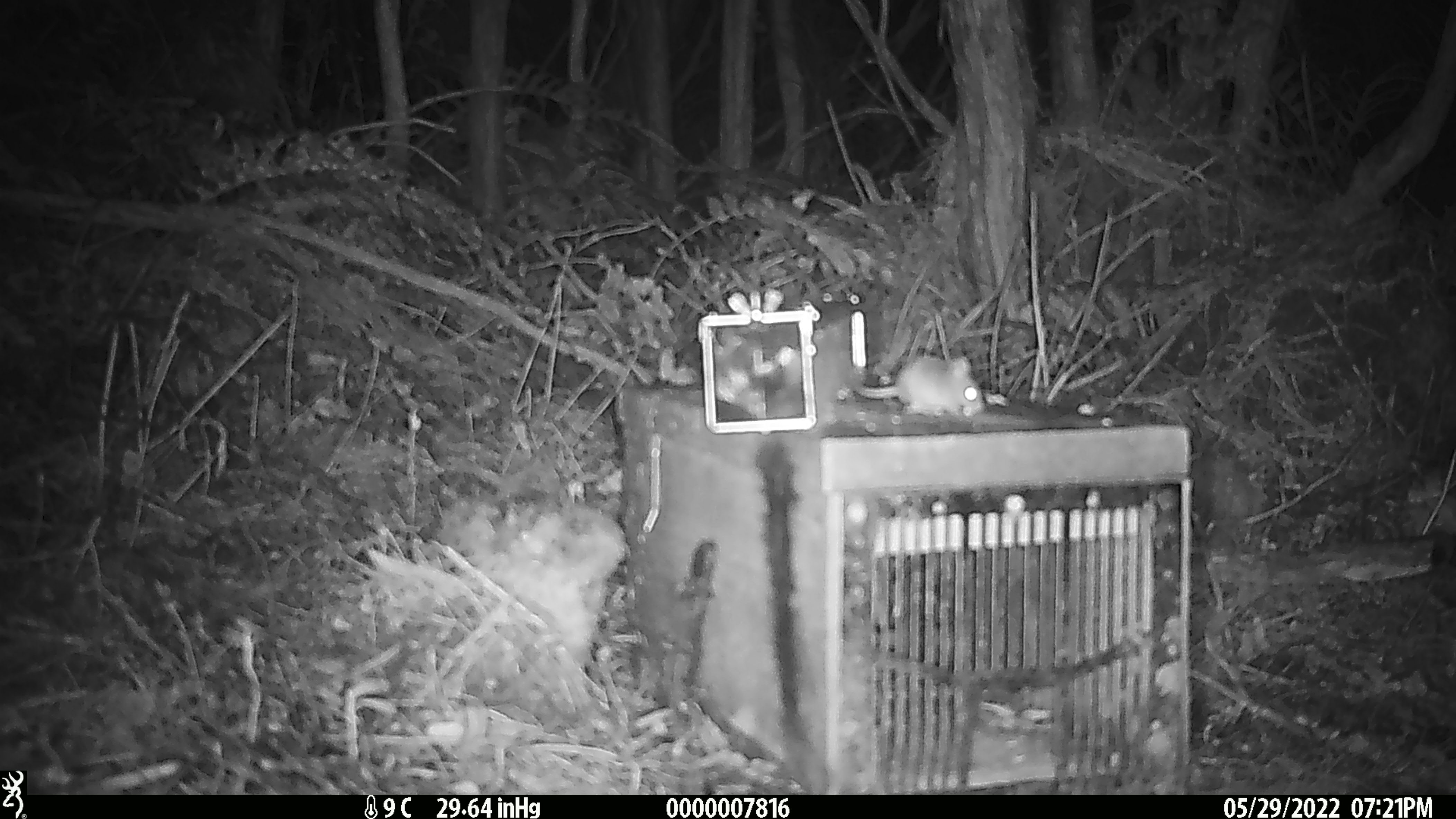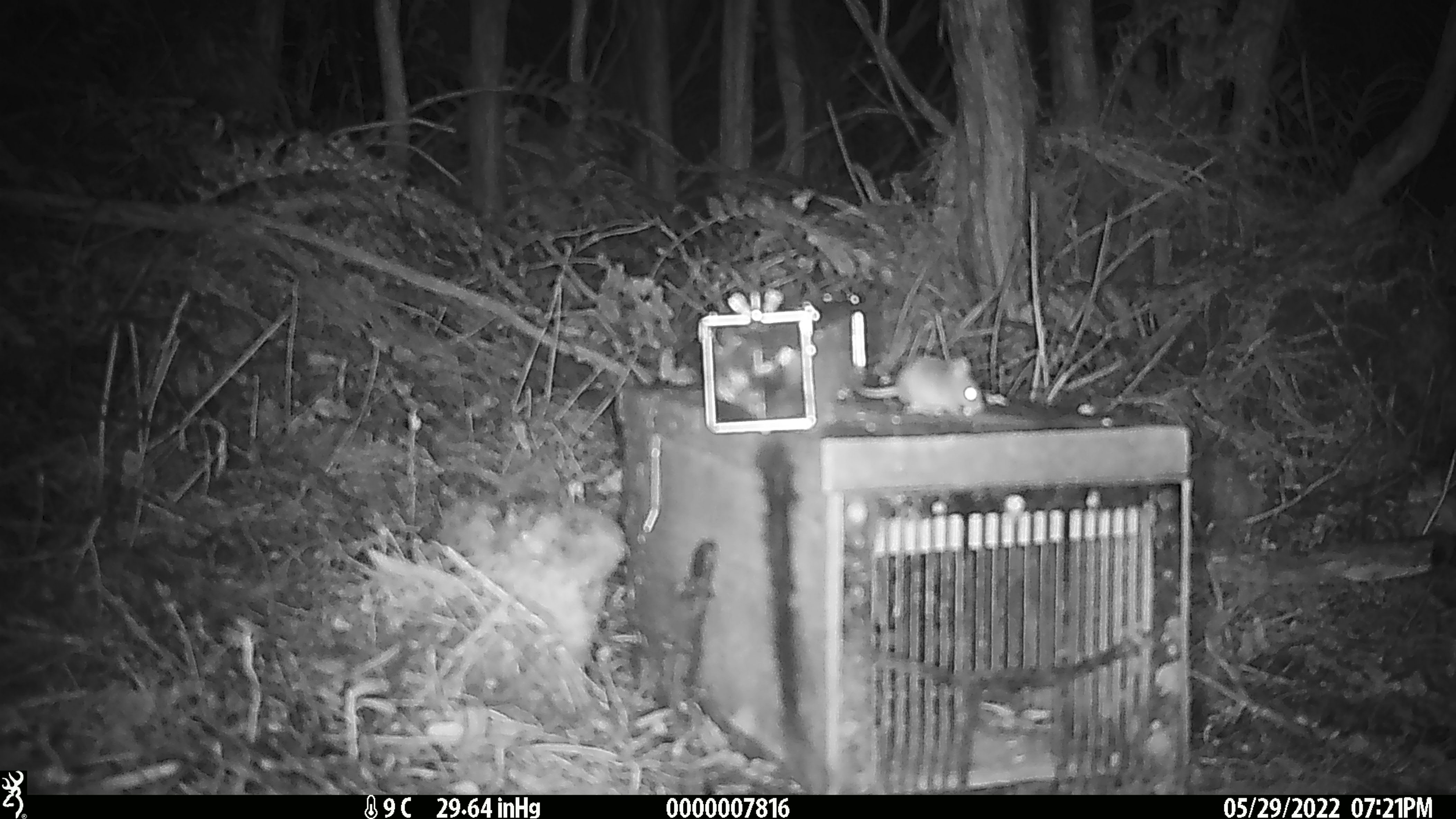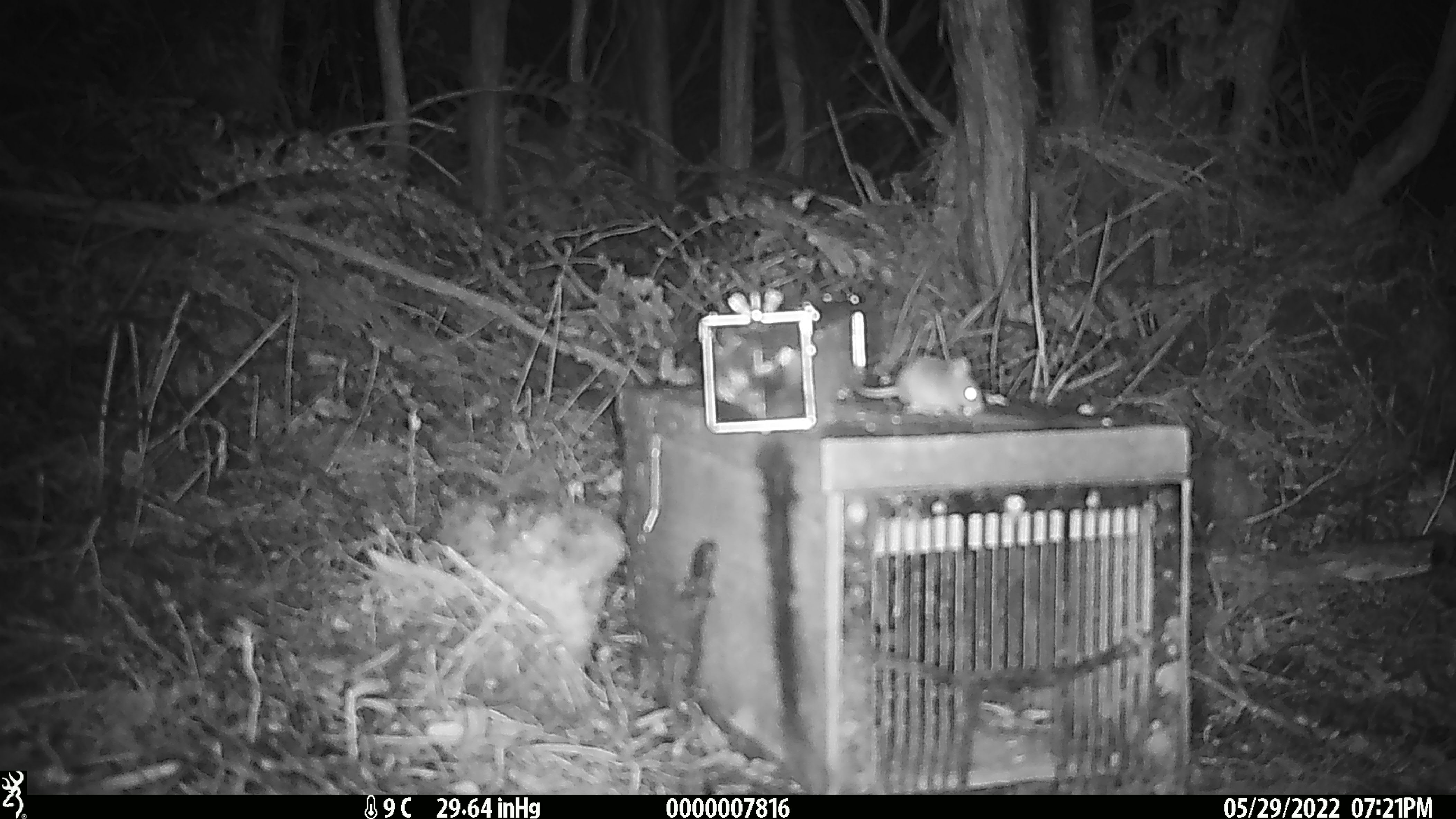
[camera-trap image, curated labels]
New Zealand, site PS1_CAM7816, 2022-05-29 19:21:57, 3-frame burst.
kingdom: Animalia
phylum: Chordata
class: Mammalia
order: Rodentia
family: Muridae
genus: Mus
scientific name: Mus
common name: mouse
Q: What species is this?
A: Mouse (Mus).